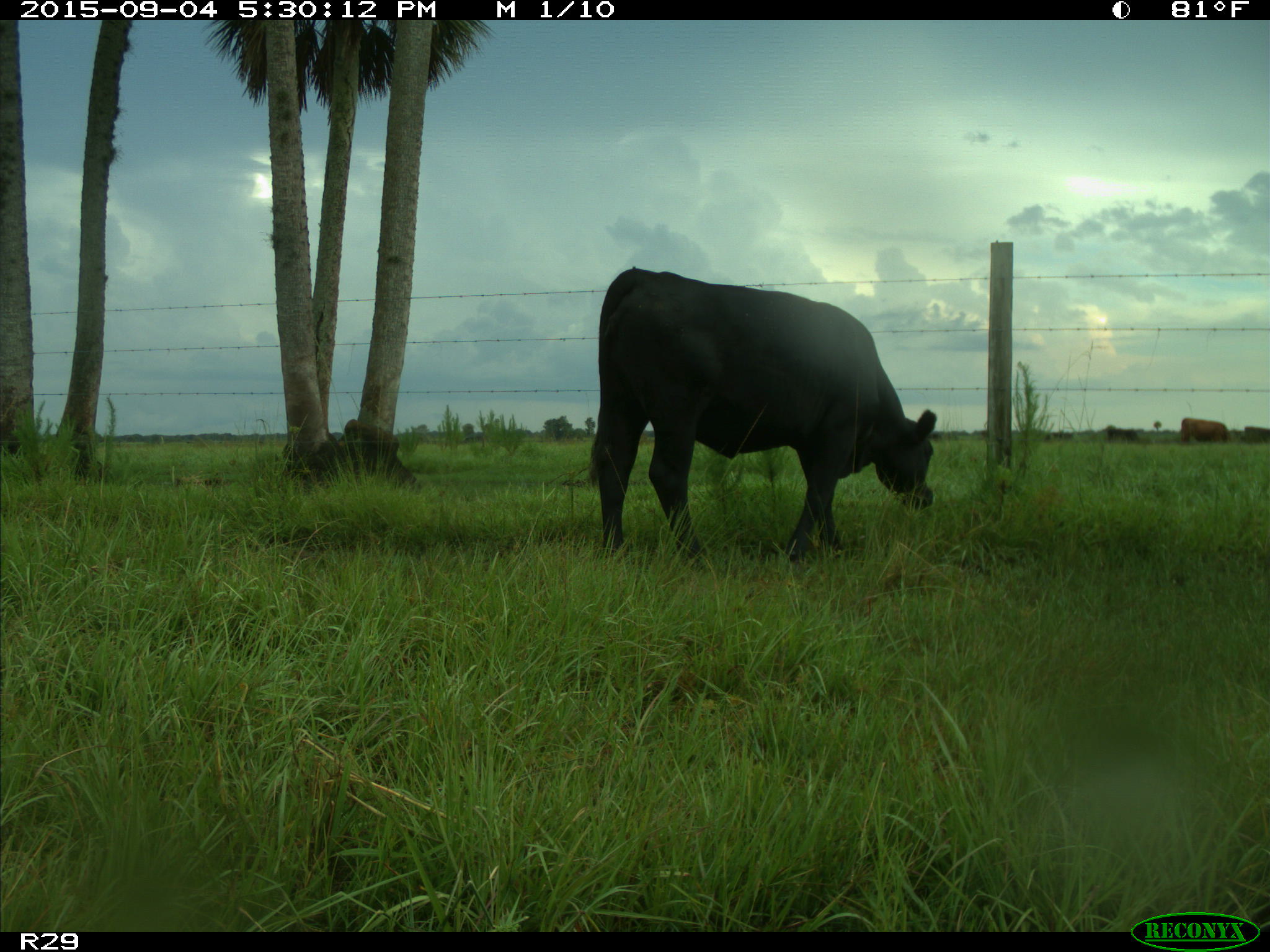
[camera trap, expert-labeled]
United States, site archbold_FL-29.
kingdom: Animalia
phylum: Chordata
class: Mammalia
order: Artiodactyla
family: Bovidae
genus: Bos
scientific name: Bos taurus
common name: domestic cow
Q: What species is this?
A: Bos taurus (domestic cow).